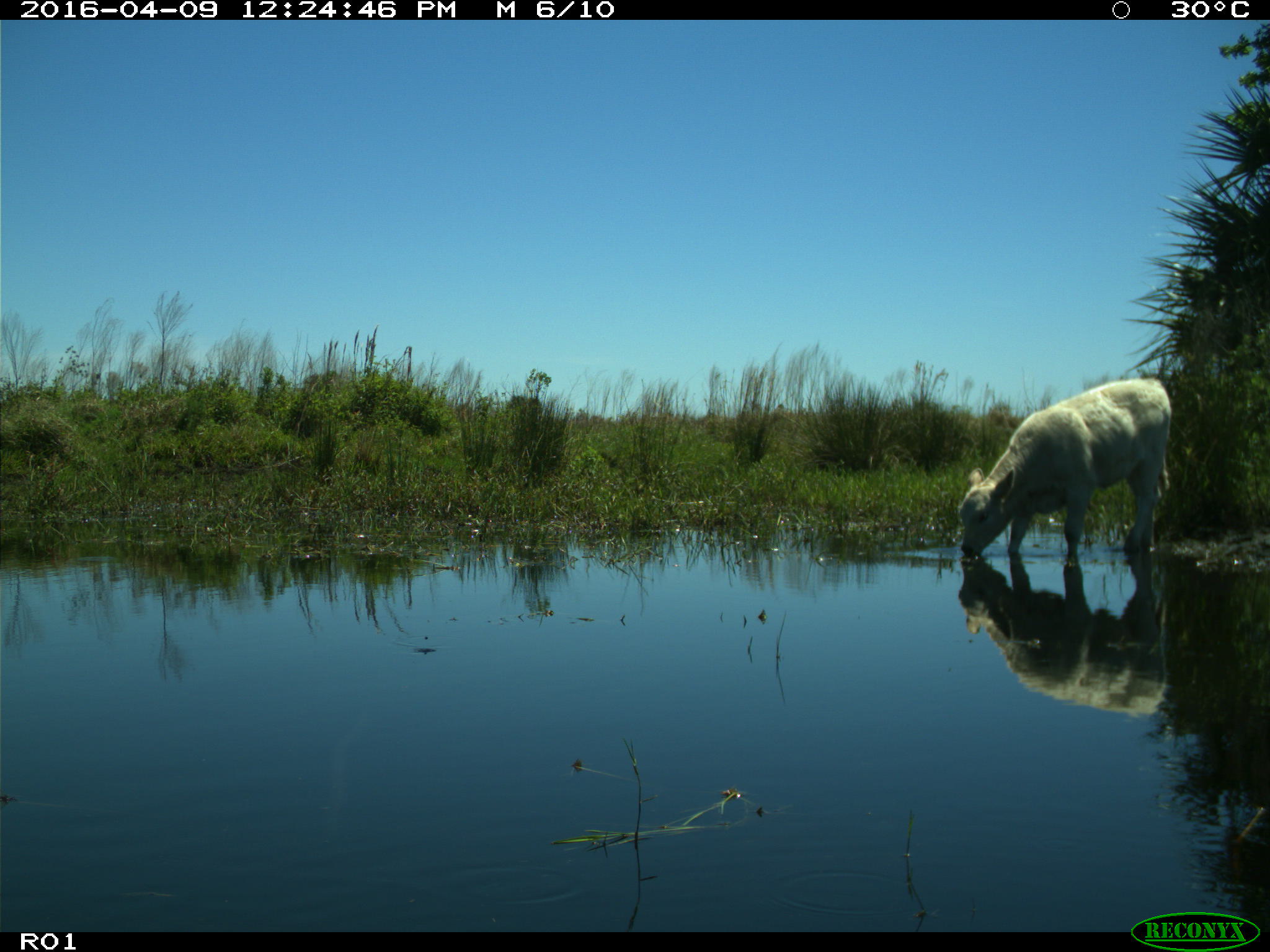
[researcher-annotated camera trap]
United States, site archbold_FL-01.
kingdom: Animalia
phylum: Chordata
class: Mammalia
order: Artiodactyla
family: Bovidae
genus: Bos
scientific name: Bos taurus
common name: domestic cow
Bos taurus (domestic cow).